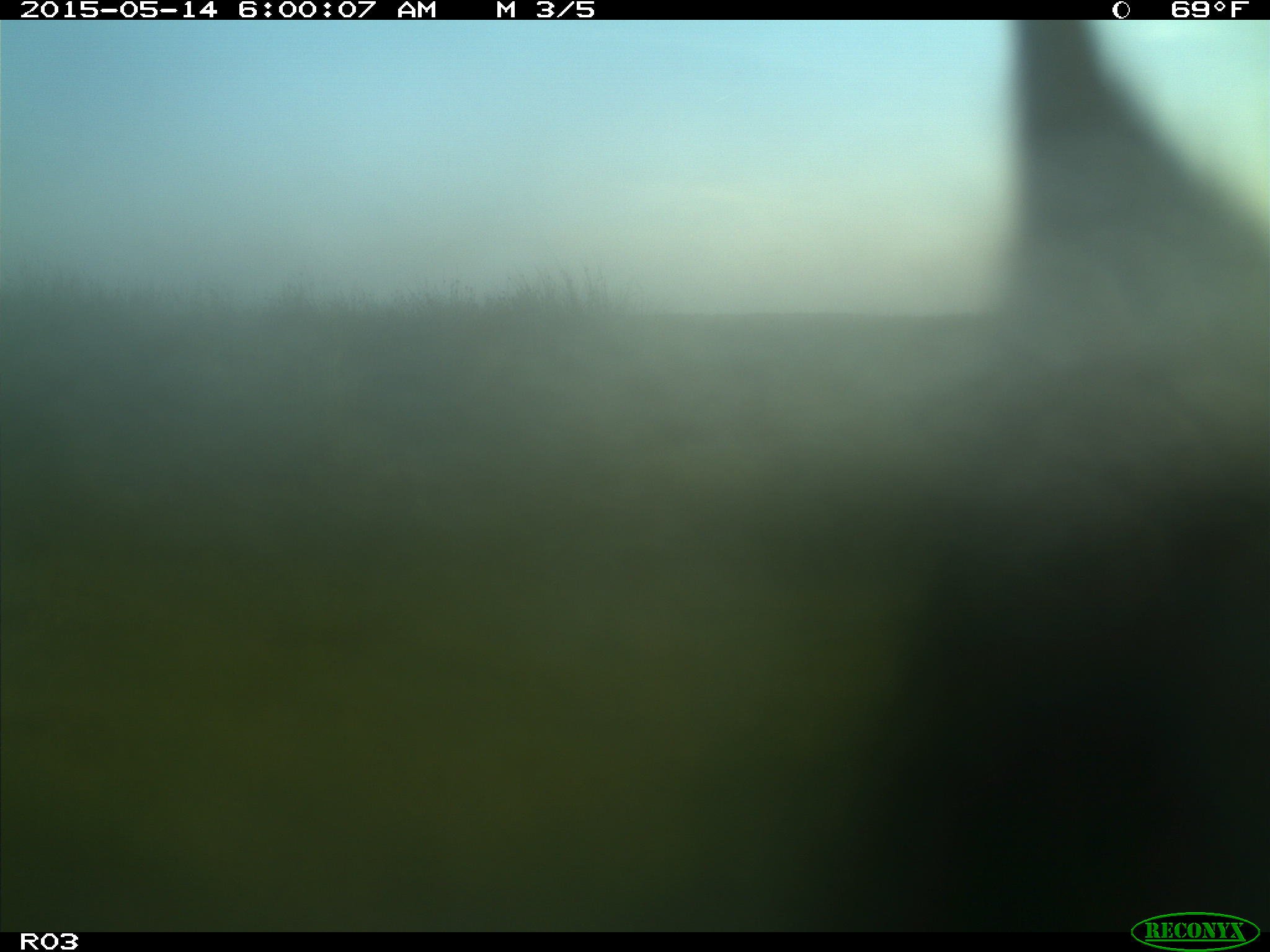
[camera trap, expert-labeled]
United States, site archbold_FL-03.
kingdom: Animalia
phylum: Chordata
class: Mammalia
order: Artiodactyla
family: Bovidae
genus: Bos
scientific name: Bos taurus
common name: domestic cow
Bos taurus (domestic cow).